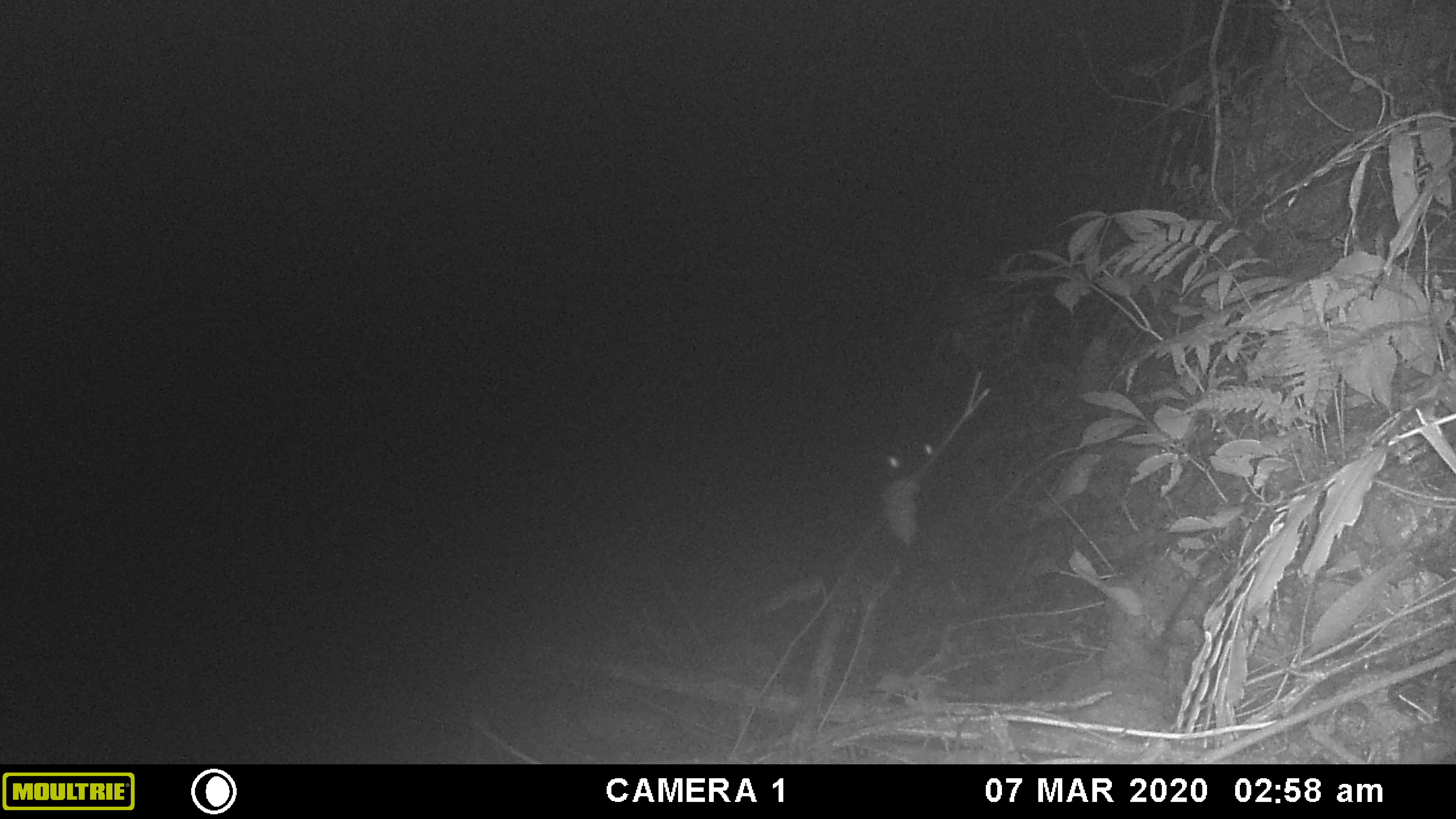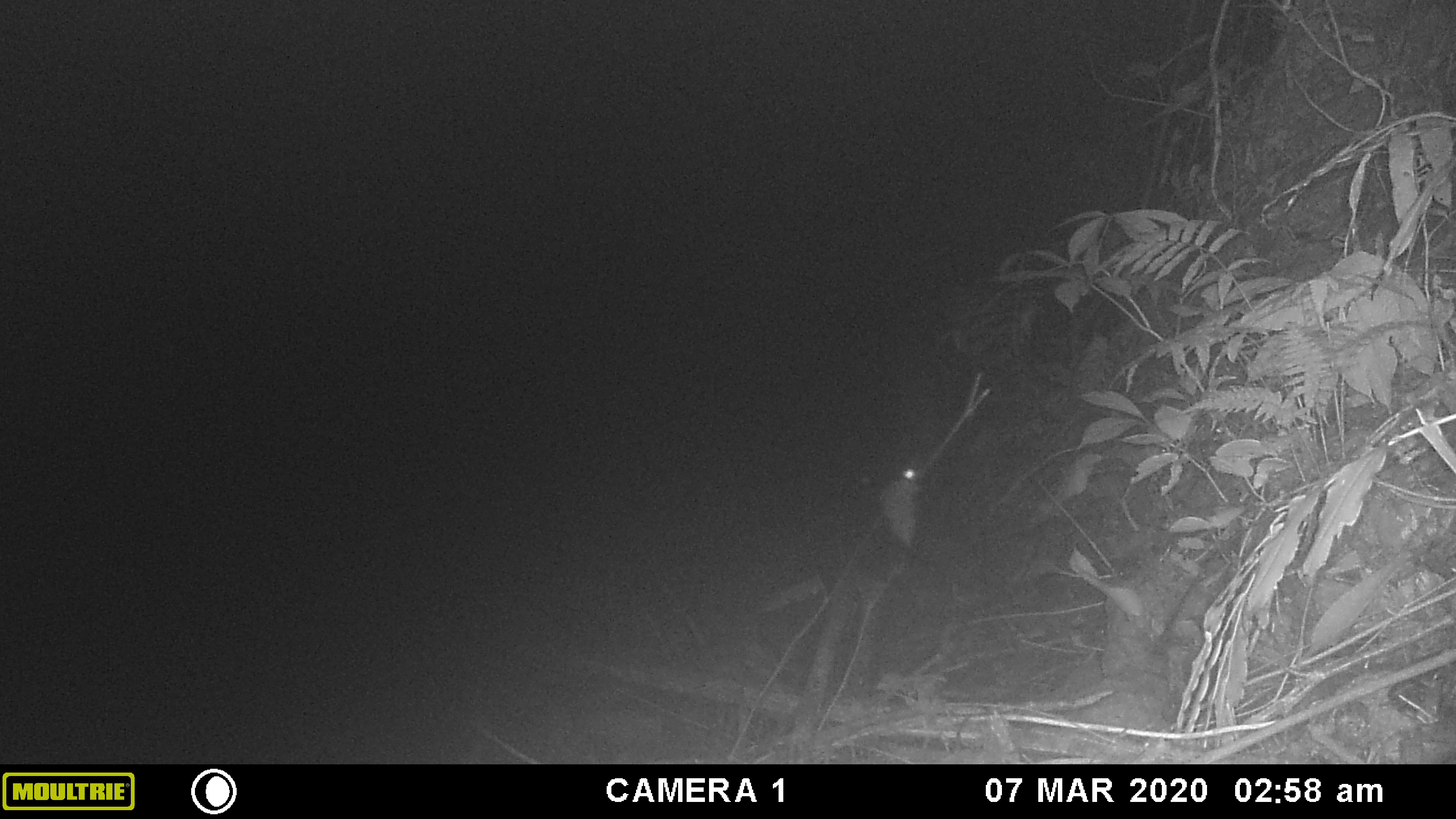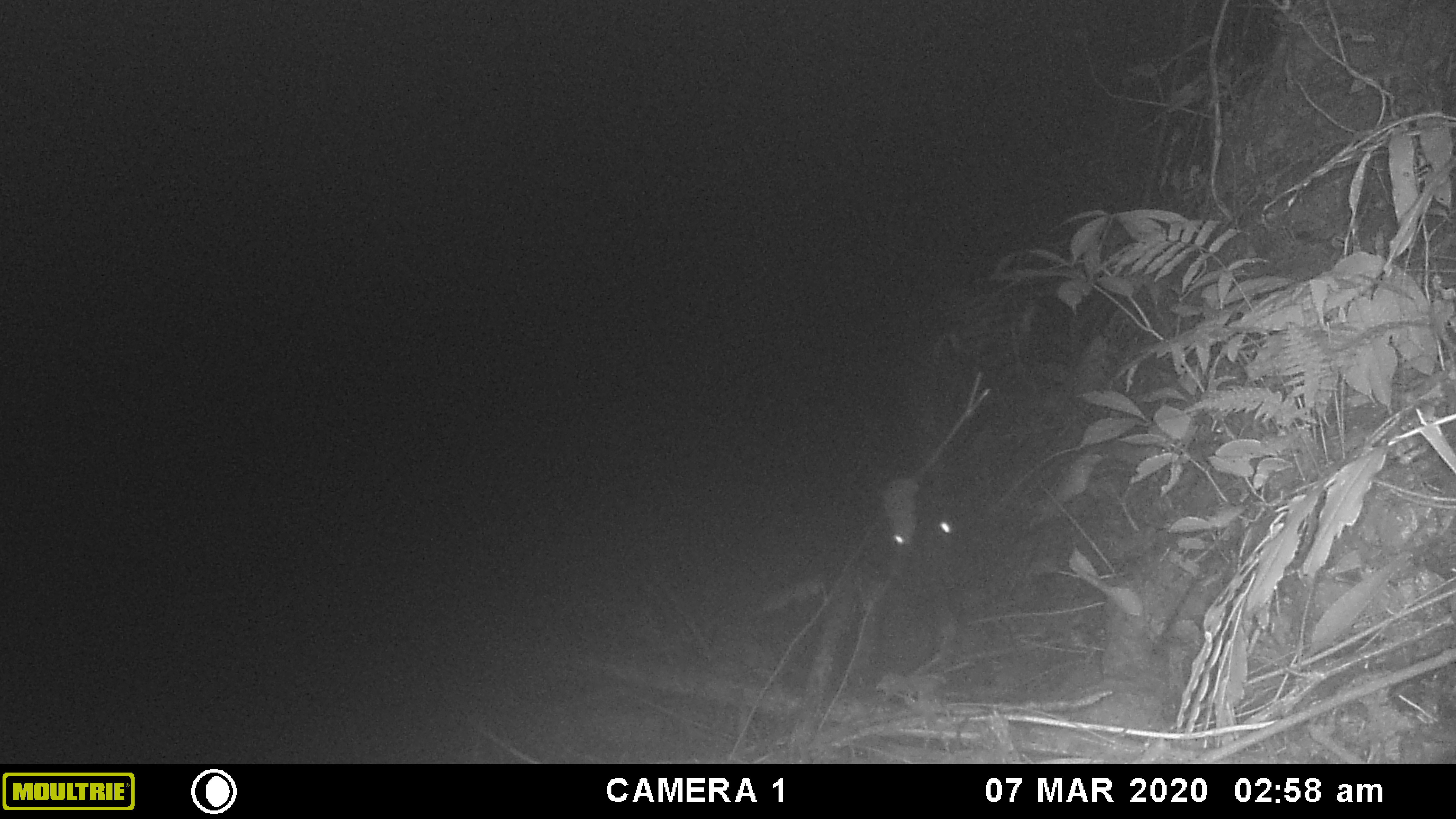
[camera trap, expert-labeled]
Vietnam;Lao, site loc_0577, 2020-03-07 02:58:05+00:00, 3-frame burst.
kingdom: Animalia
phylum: Chordata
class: Mammalia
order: Artiodactyla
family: Suidae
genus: Sus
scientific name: Sus scrofa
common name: eurasian wild pig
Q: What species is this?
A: Eurasian wild pig (Sus scrofa).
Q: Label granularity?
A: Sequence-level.